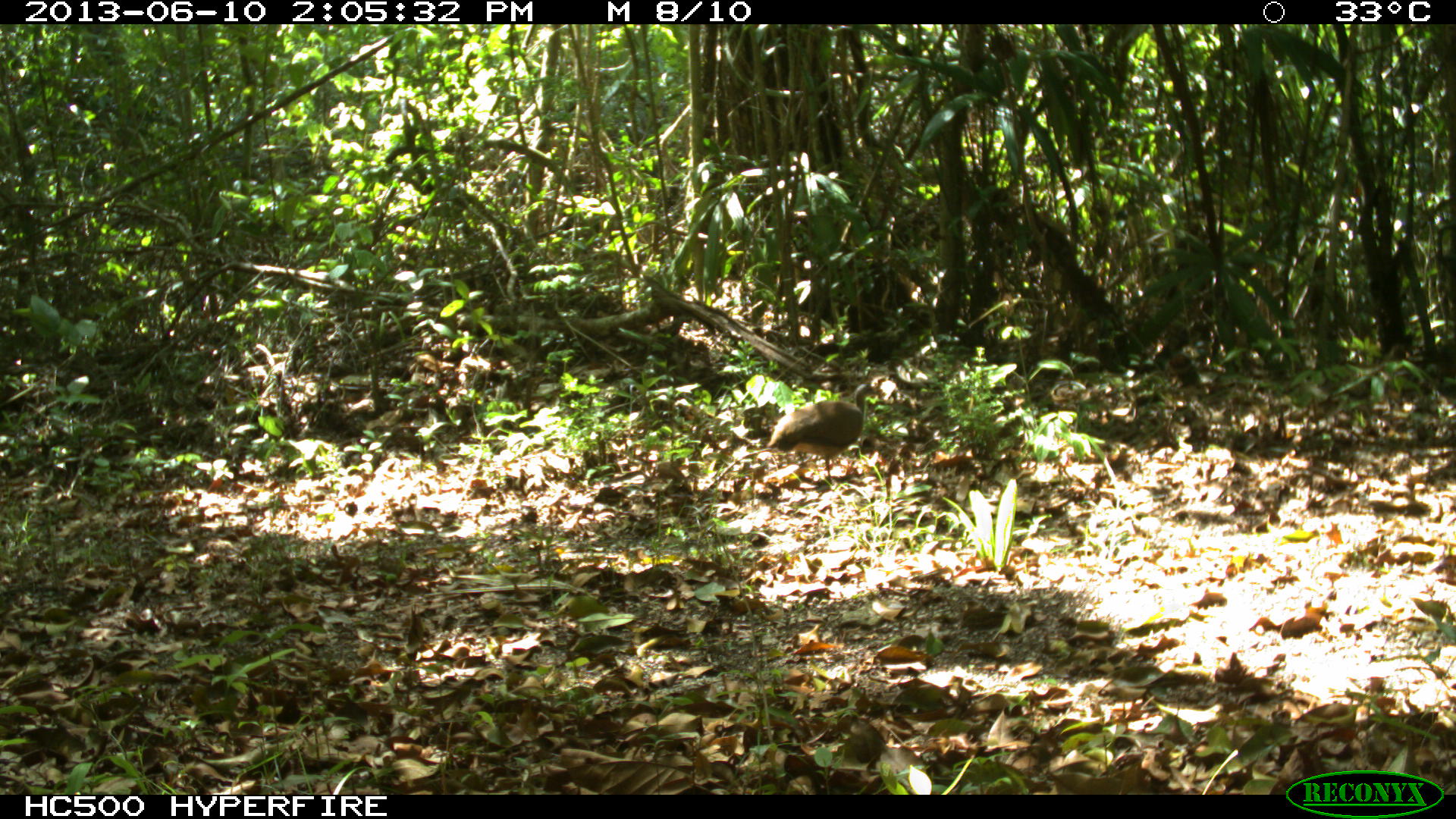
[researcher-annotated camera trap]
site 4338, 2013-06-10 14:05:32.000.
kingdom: Animalia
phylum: Chordata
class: Aves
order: Tinamiformes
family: Tinamidae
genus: Tinamus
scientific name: Tinamus major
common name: great tinamou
Tinamus major (great tinamou), count 1.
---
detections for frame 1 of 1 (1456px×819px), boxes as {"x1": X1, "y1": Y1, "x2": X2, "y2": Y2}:
tinamus major: {"x1": 759, "y1": 380, "x2": 881, "y2": 490}